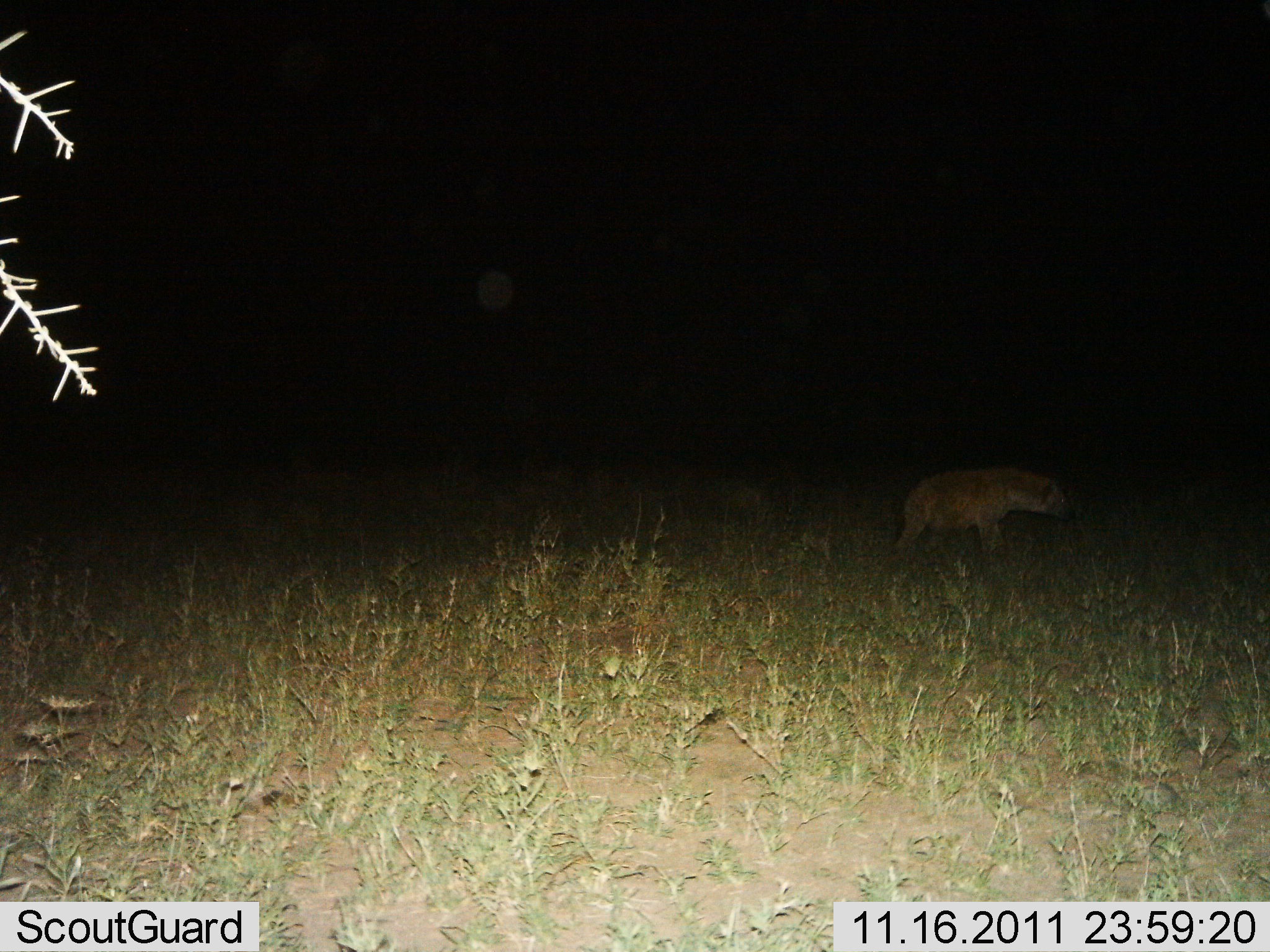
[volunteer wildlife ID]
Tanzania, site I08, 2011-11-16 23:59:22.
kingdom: Animalia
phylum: Chordata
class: Mammalia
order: Carnivora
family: Hyaenidae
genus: Crocuta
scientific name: Crocuta crocuta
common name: spotted hyena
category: hyenaspotted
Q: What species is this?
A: Hyenaspotted (spotted hyena) (Crocuta crocuta).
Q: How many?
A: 1.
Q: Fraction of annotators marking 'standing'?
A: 36%.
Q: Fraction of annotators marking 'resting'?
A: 0%.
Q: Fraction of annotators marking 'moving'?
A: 64%.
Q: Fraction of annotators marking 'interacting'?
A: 0%.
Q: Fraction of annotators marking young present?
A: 0%.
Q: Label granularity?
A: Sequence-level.